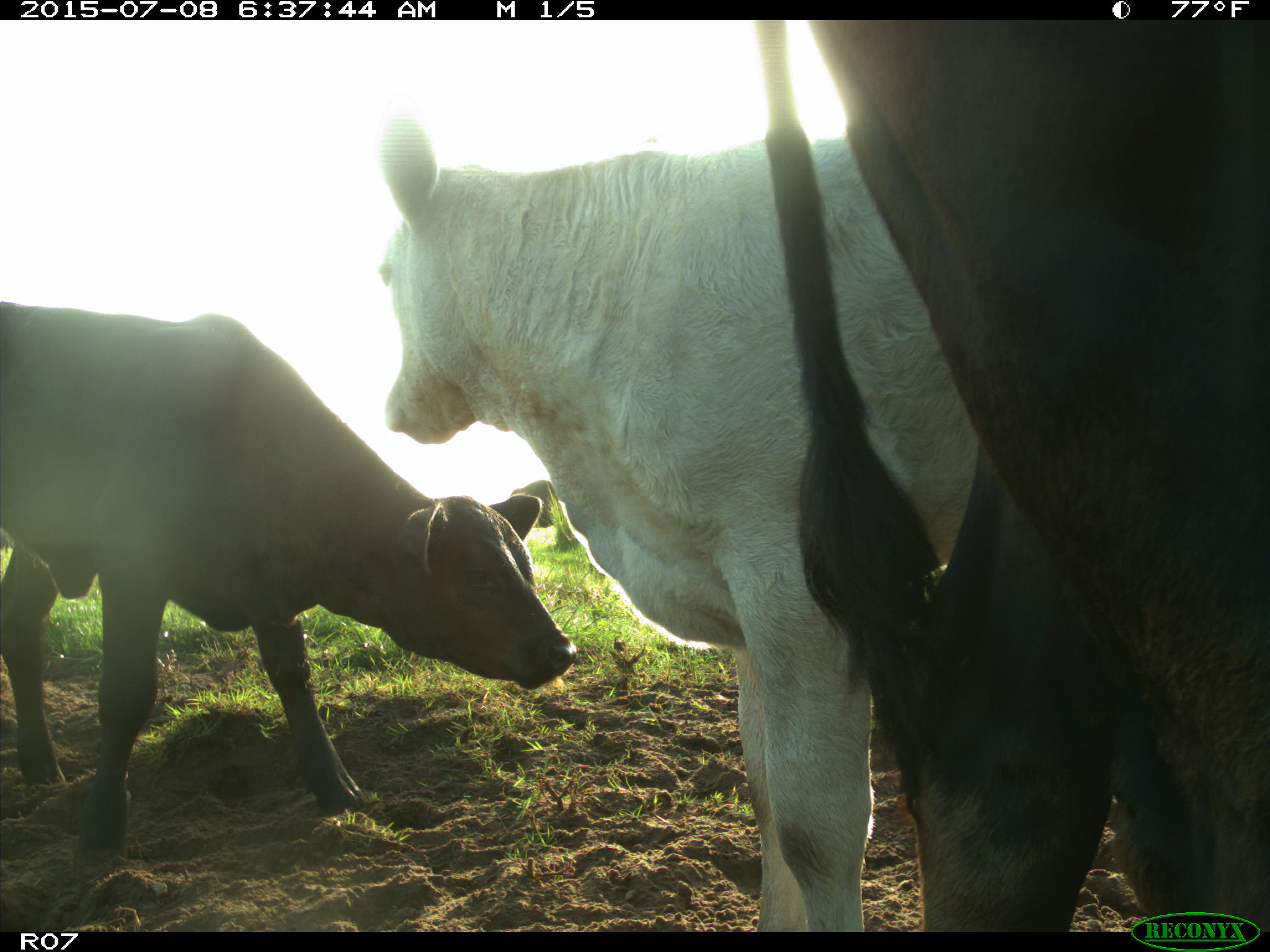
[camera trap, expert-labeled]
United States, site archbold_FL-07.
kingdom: Animalia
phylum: Chordata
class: Mammalia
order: Artiodactyla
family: Bovidae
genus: Bos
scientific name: Bos taurus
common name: domestic cow